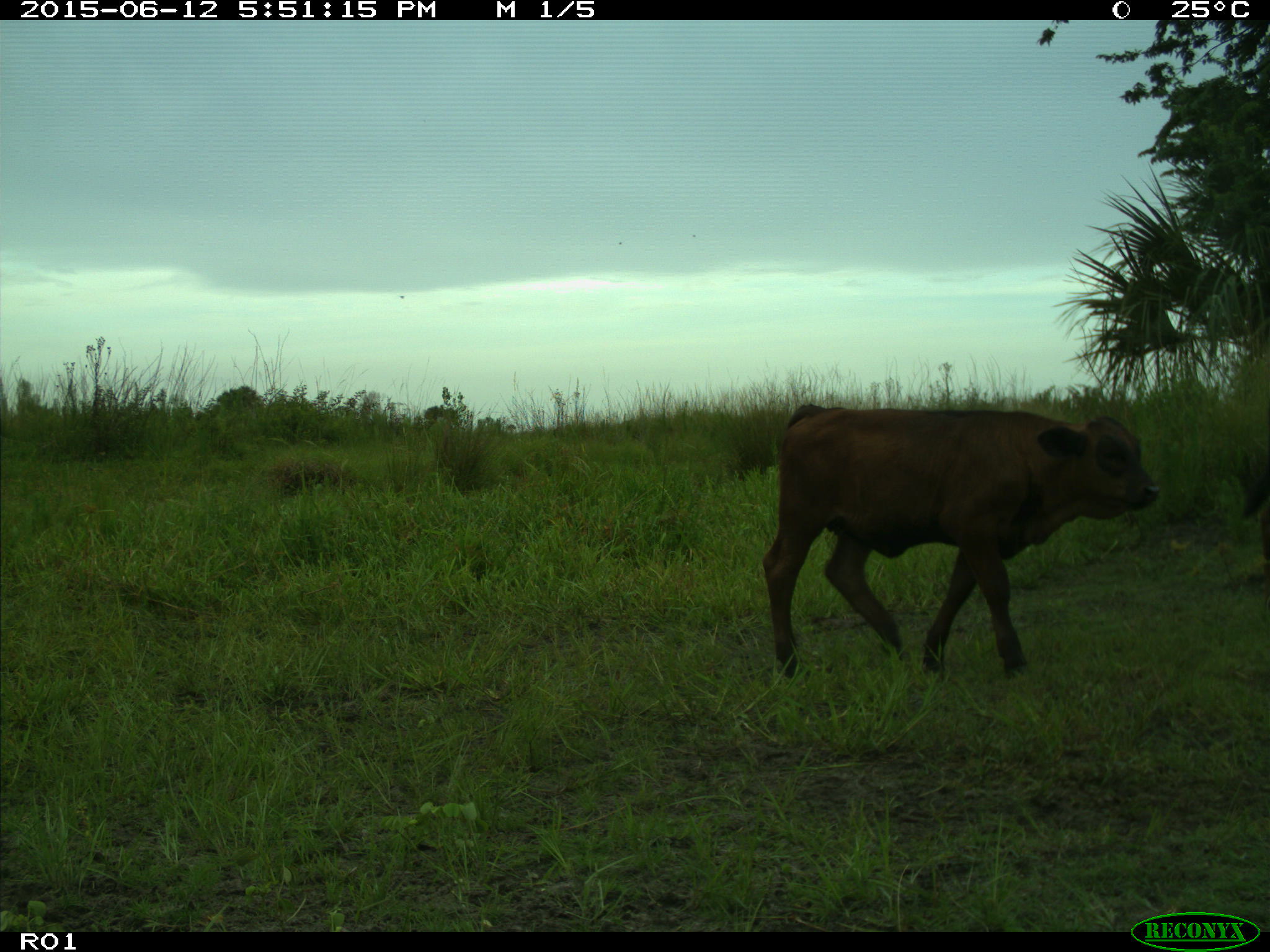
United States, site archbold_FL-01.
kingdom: Animalia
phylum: Chordata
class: Mammalia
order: Artiodactyla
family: Bovidae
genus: Bos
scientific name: Bos taurus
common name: domestic cow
Bos taurus (domestic cow).